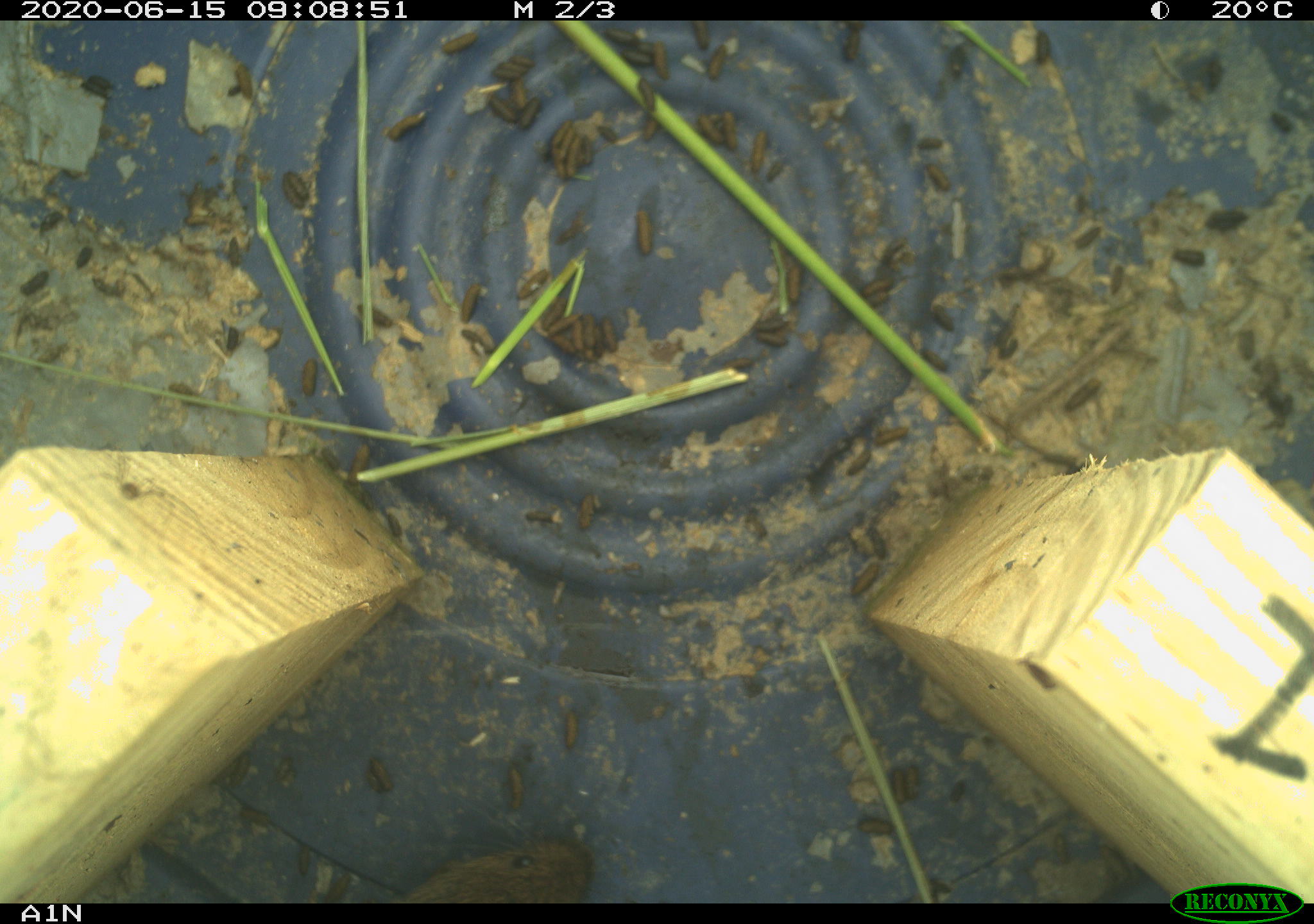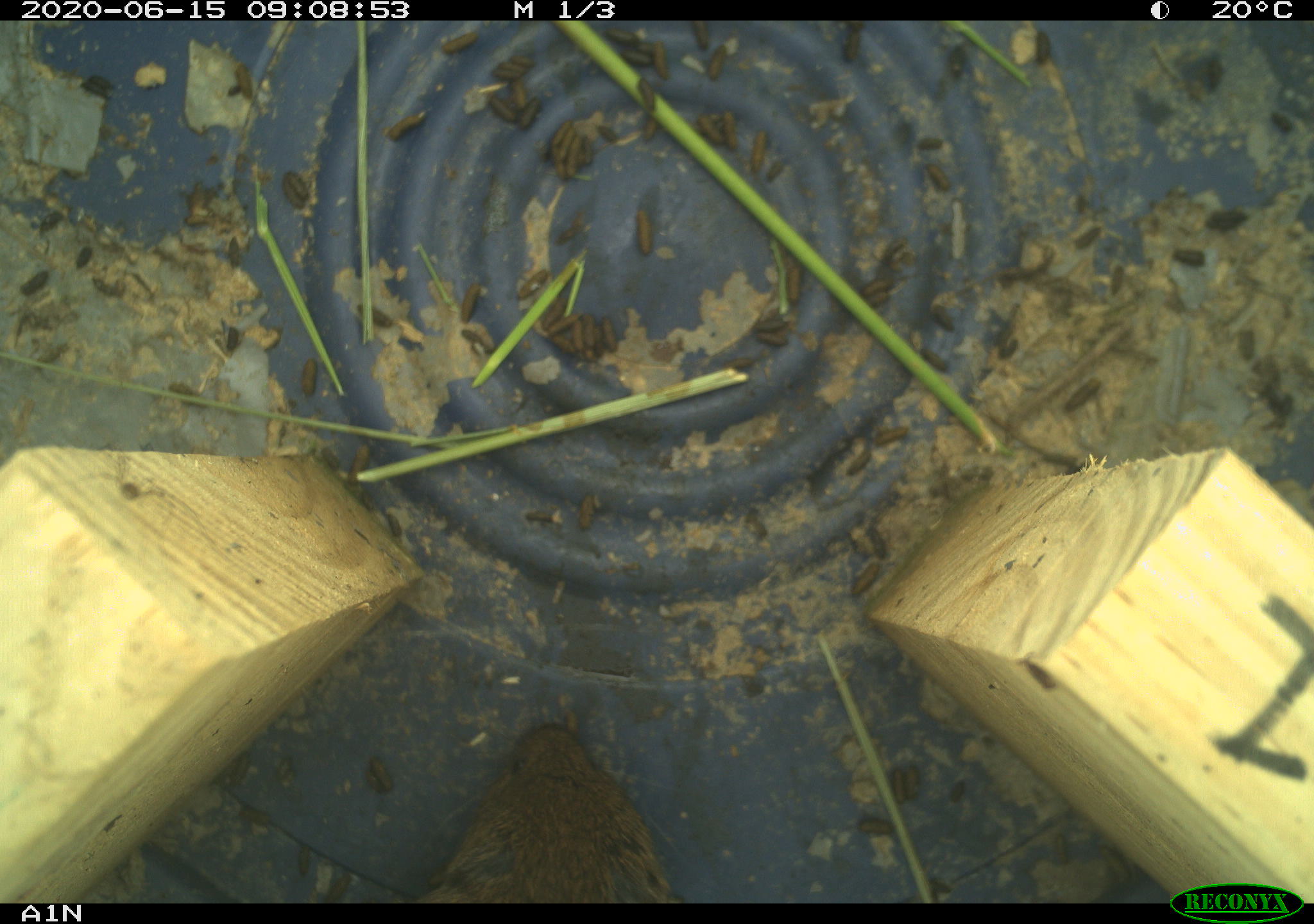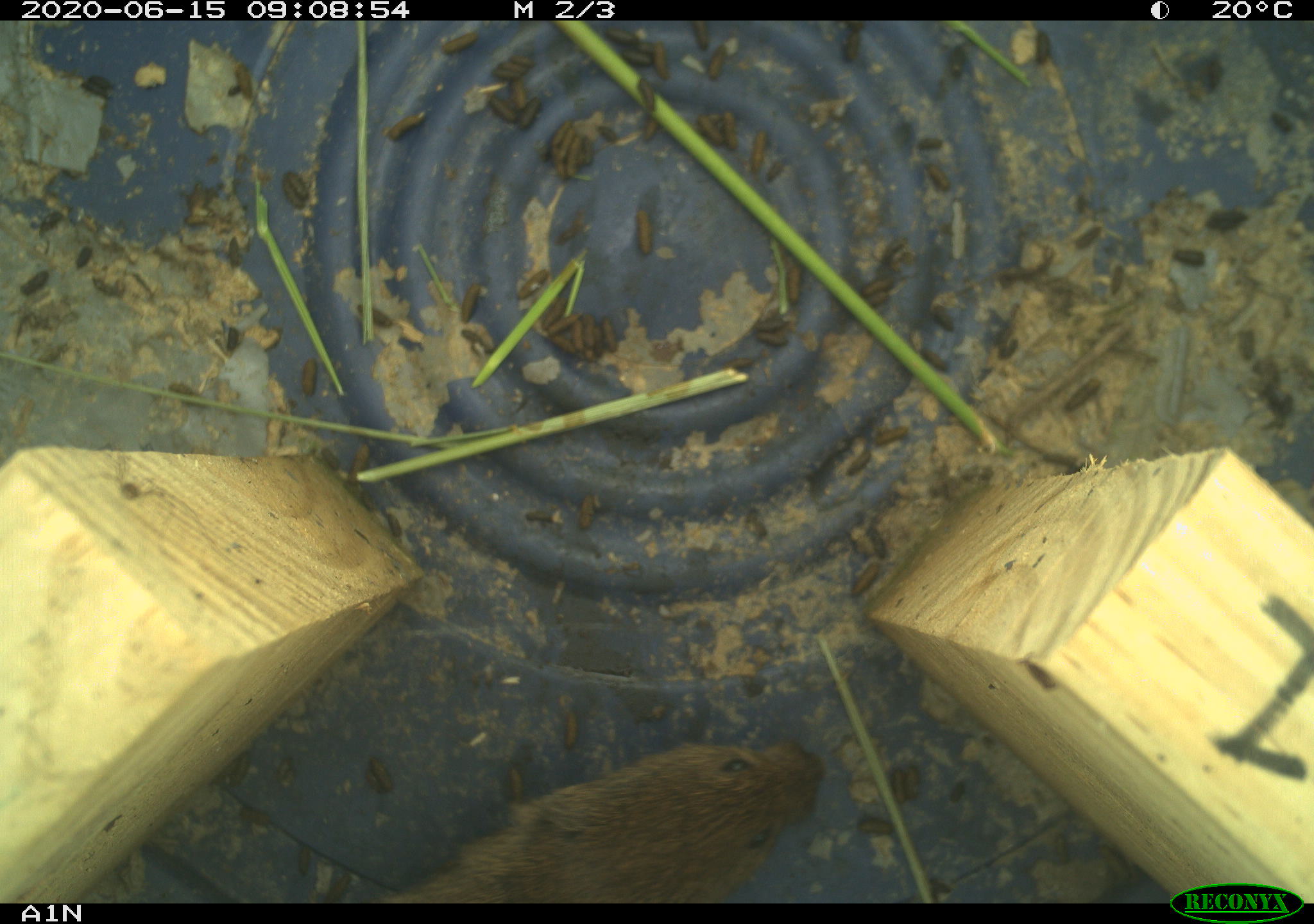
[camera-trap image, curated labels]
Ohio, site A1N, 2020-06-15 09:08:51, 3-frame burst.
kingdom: Animalia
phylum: Chordata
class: Mammalia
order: Rodentia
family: Cricetidae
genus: Microtus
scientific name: Microtus pennsylvanicus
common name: meadow vole